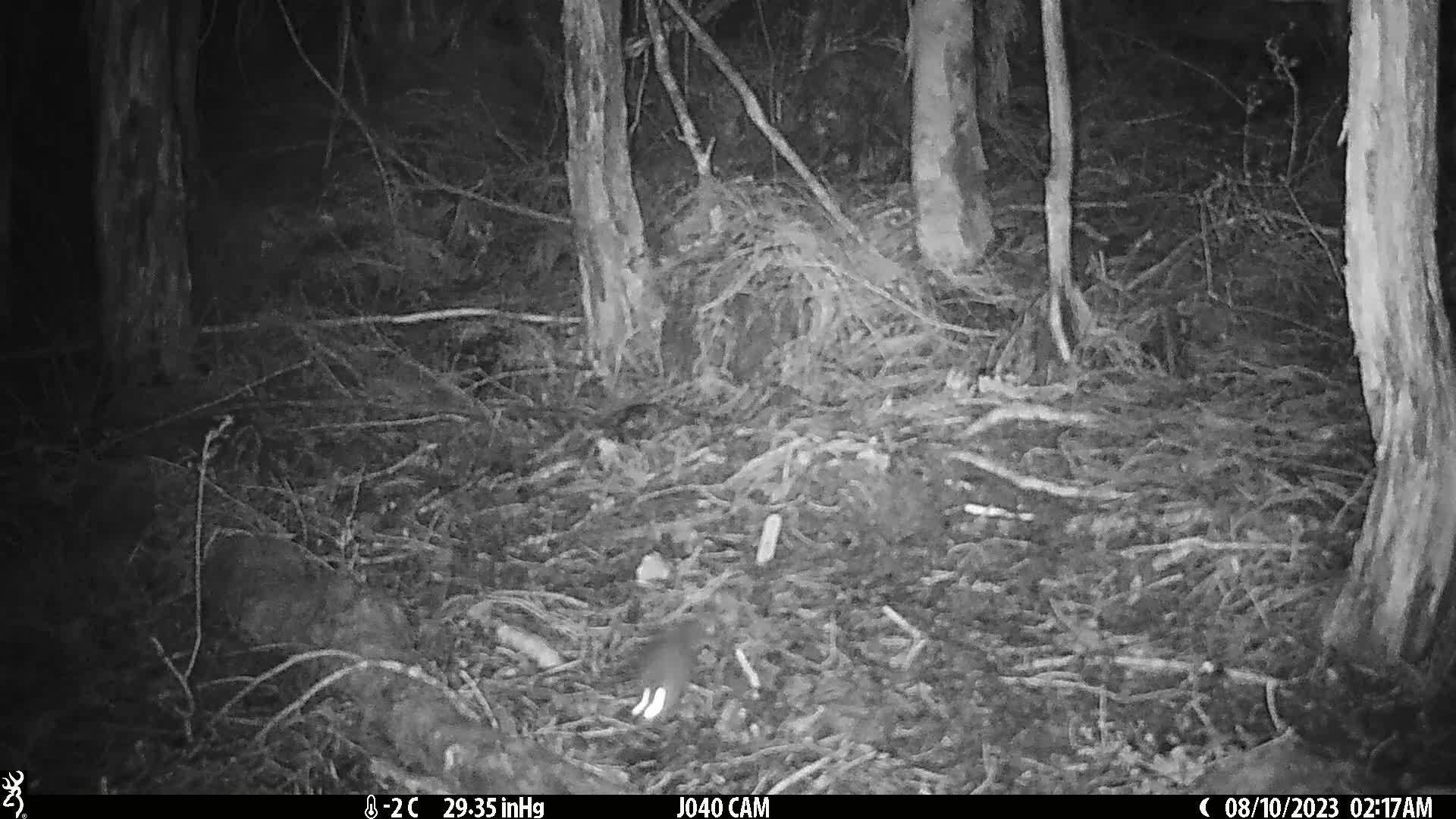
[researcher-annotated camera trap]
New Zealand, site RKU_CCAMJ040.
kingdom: Animalia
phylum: Chordata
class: Mammalia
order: Rodentia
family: Muridae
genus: Rattus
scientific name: Rattus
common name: rat